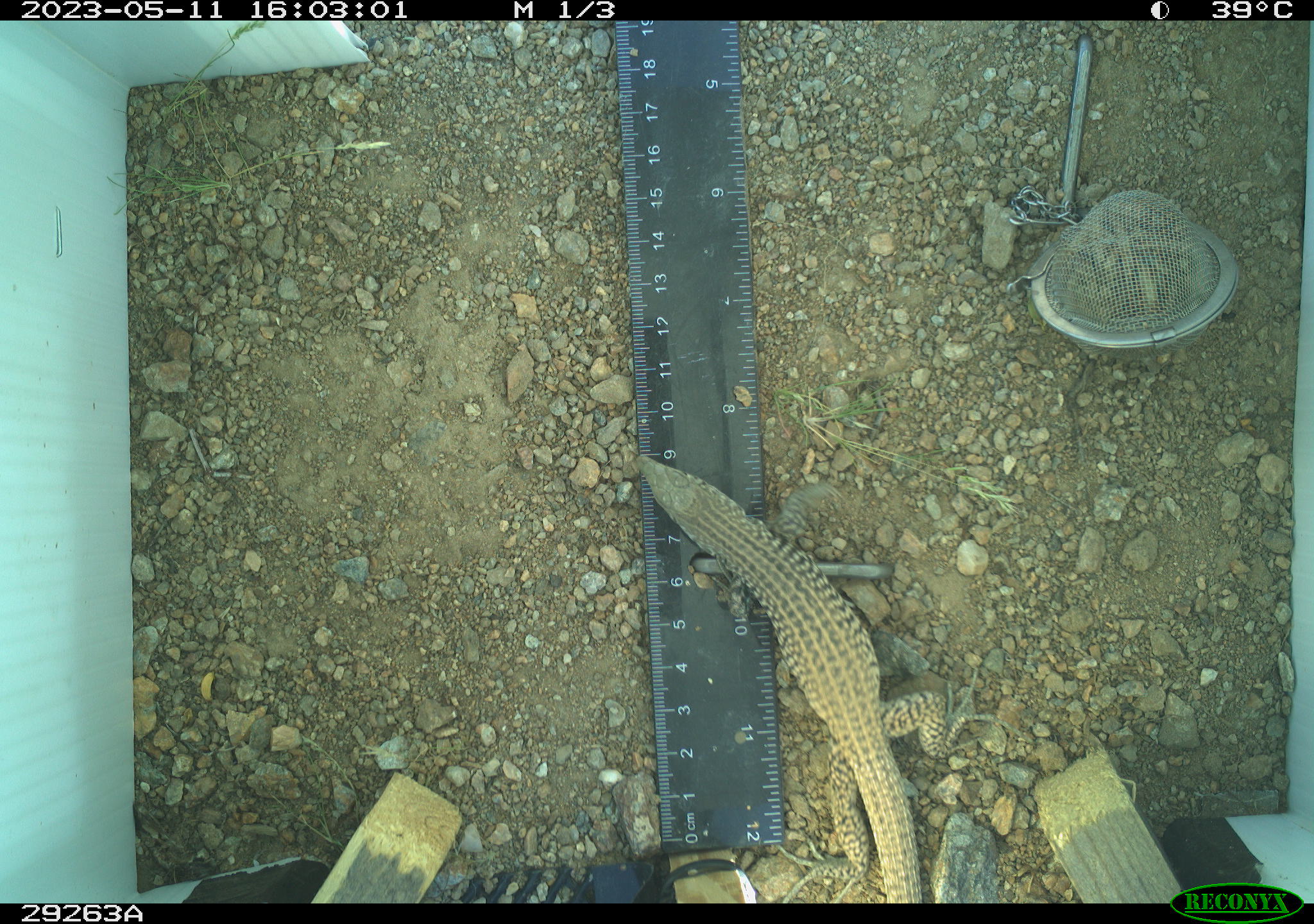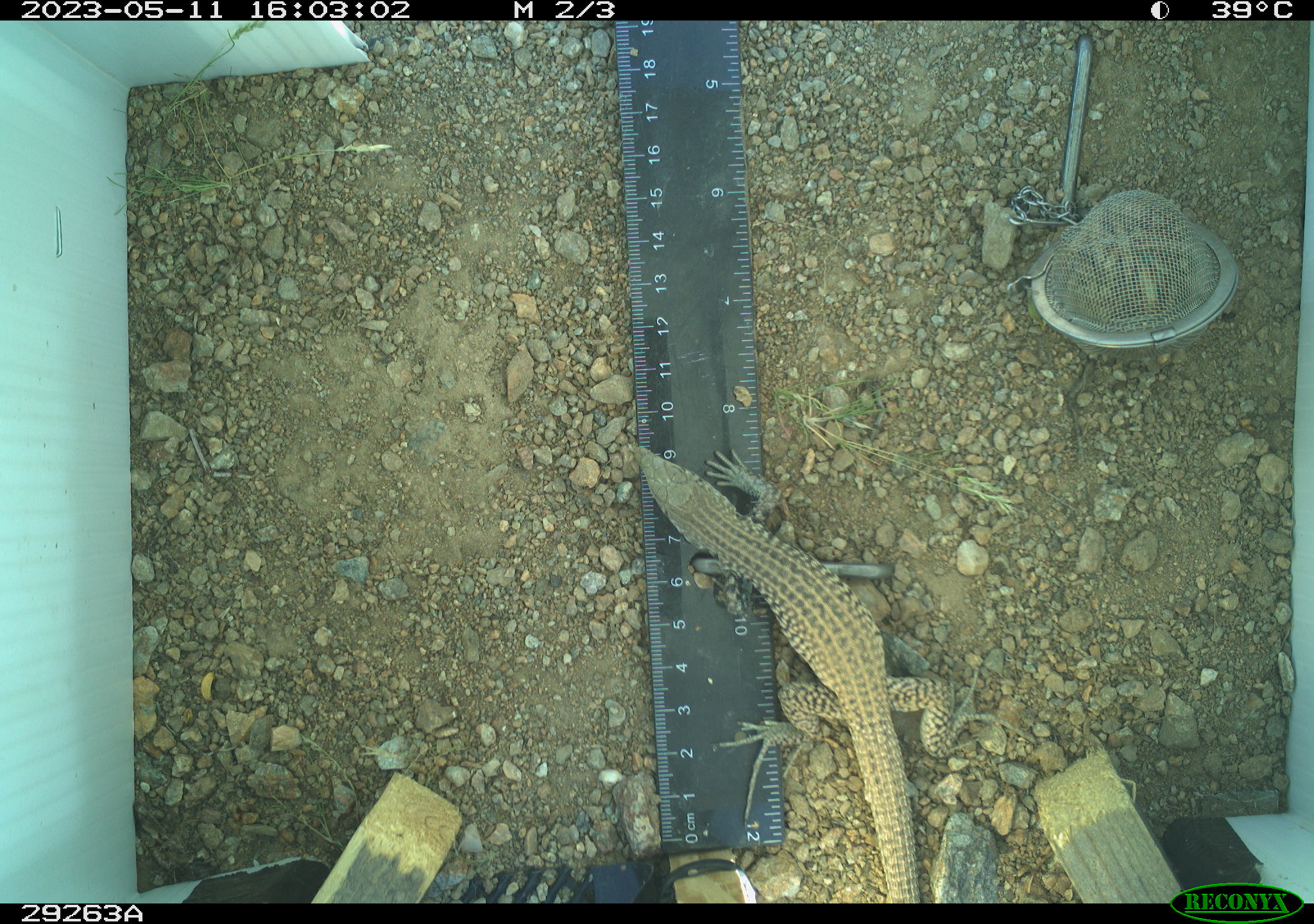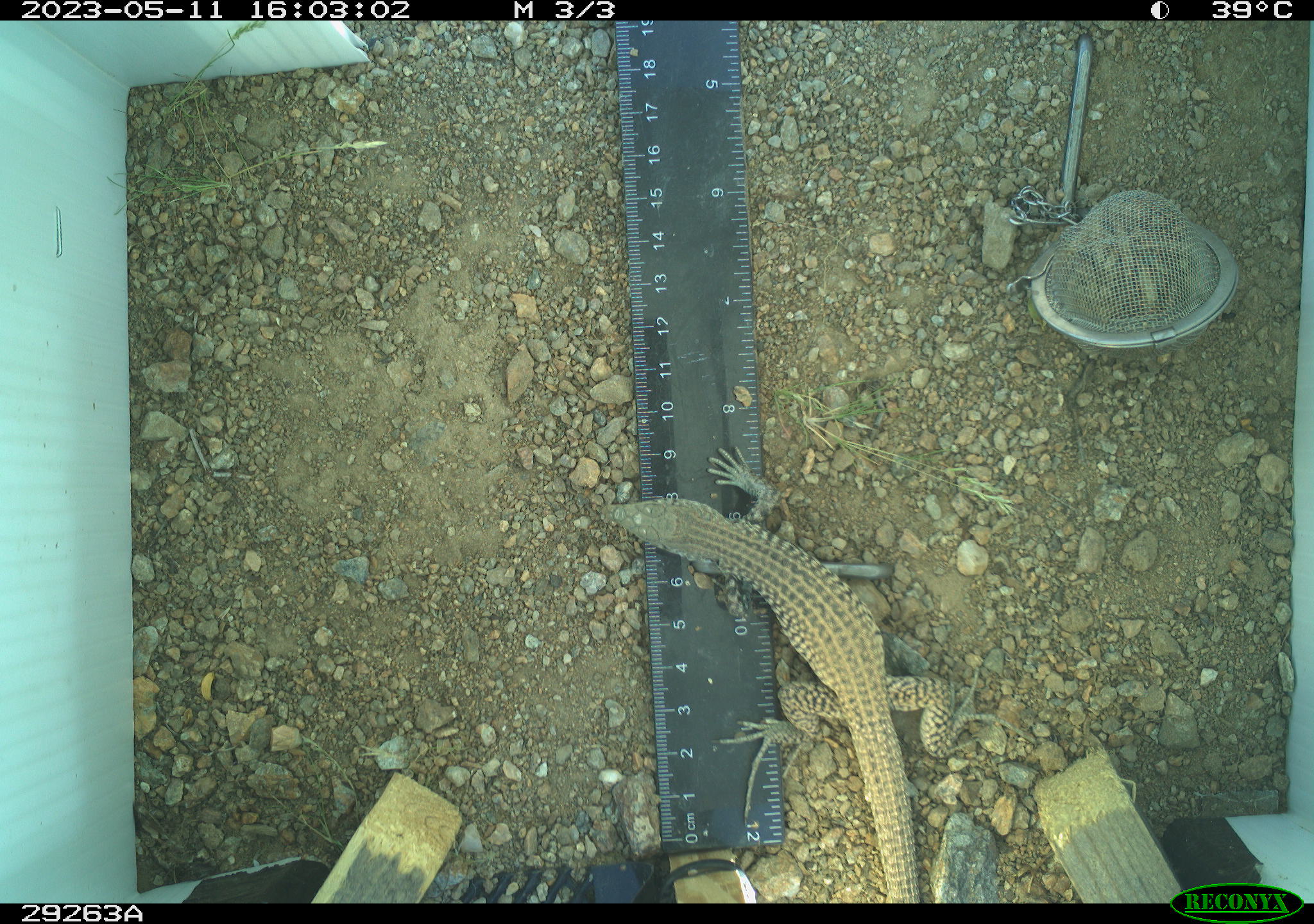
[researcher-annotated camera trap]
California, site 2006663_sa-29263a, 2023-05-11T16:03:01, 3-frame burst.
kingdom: Animalia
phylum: Chordata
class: Reptilia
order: Squamata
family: Teiidae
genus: Aspidoscelis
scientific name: Aspidoscelis tigris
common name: western whiptail